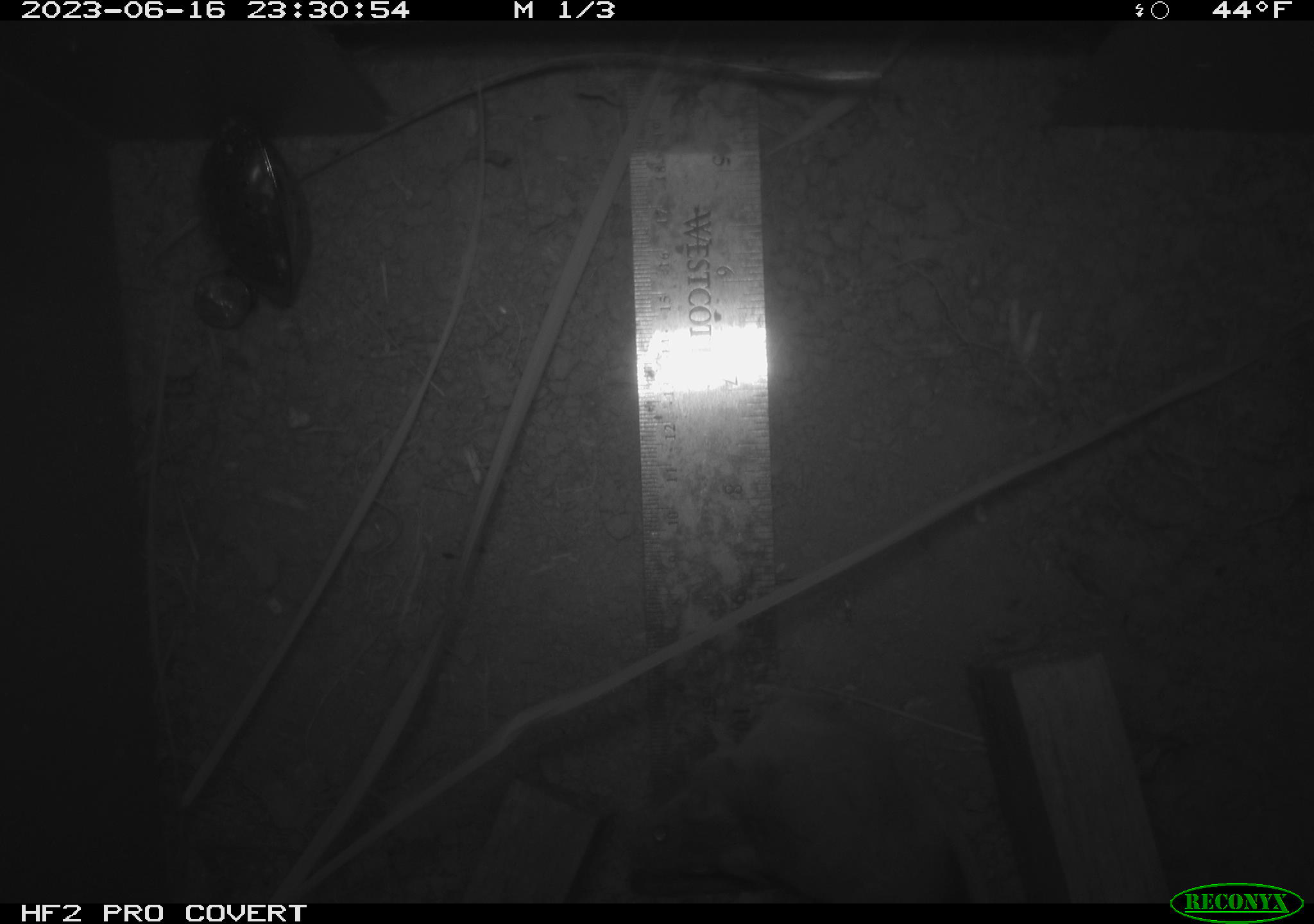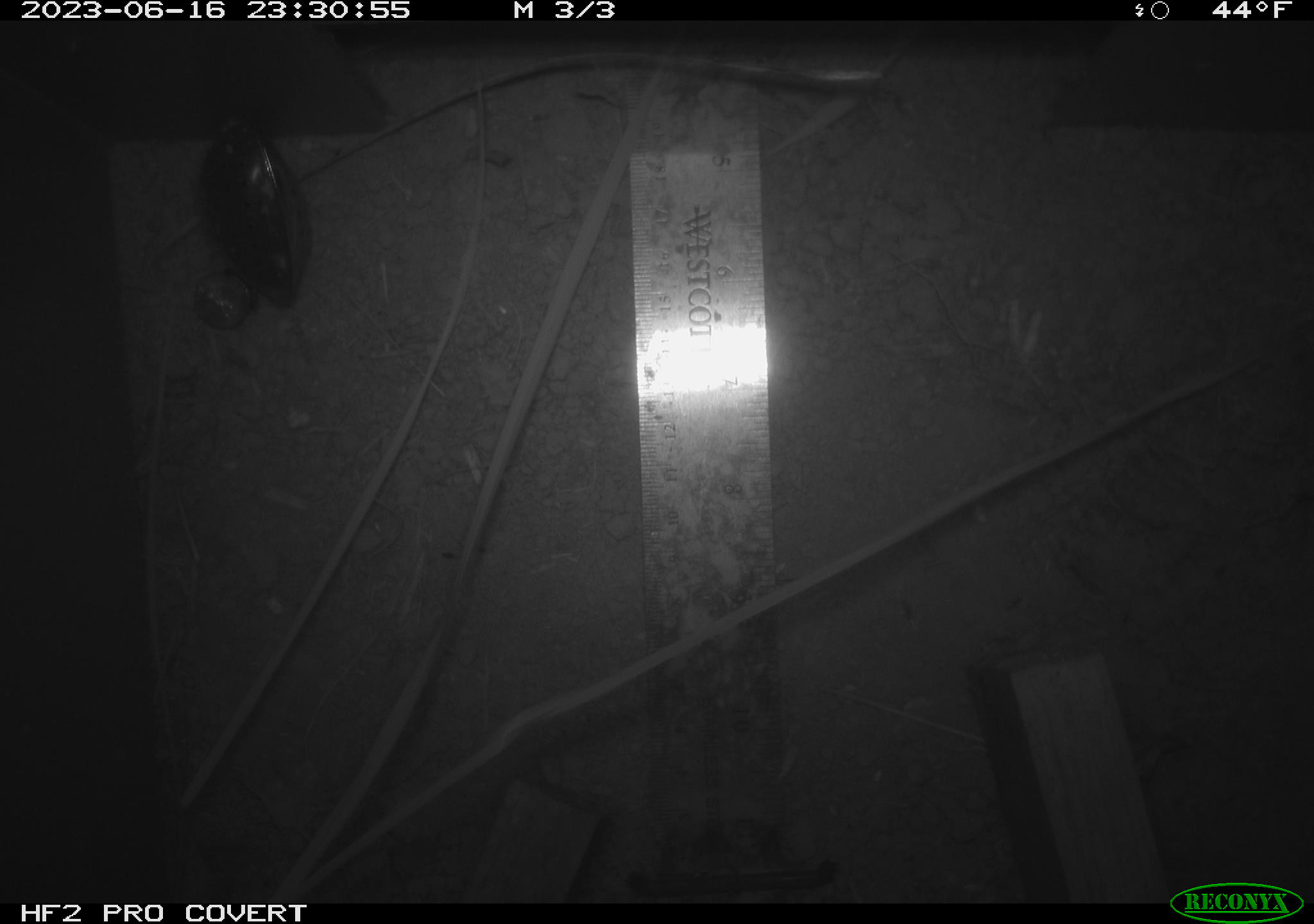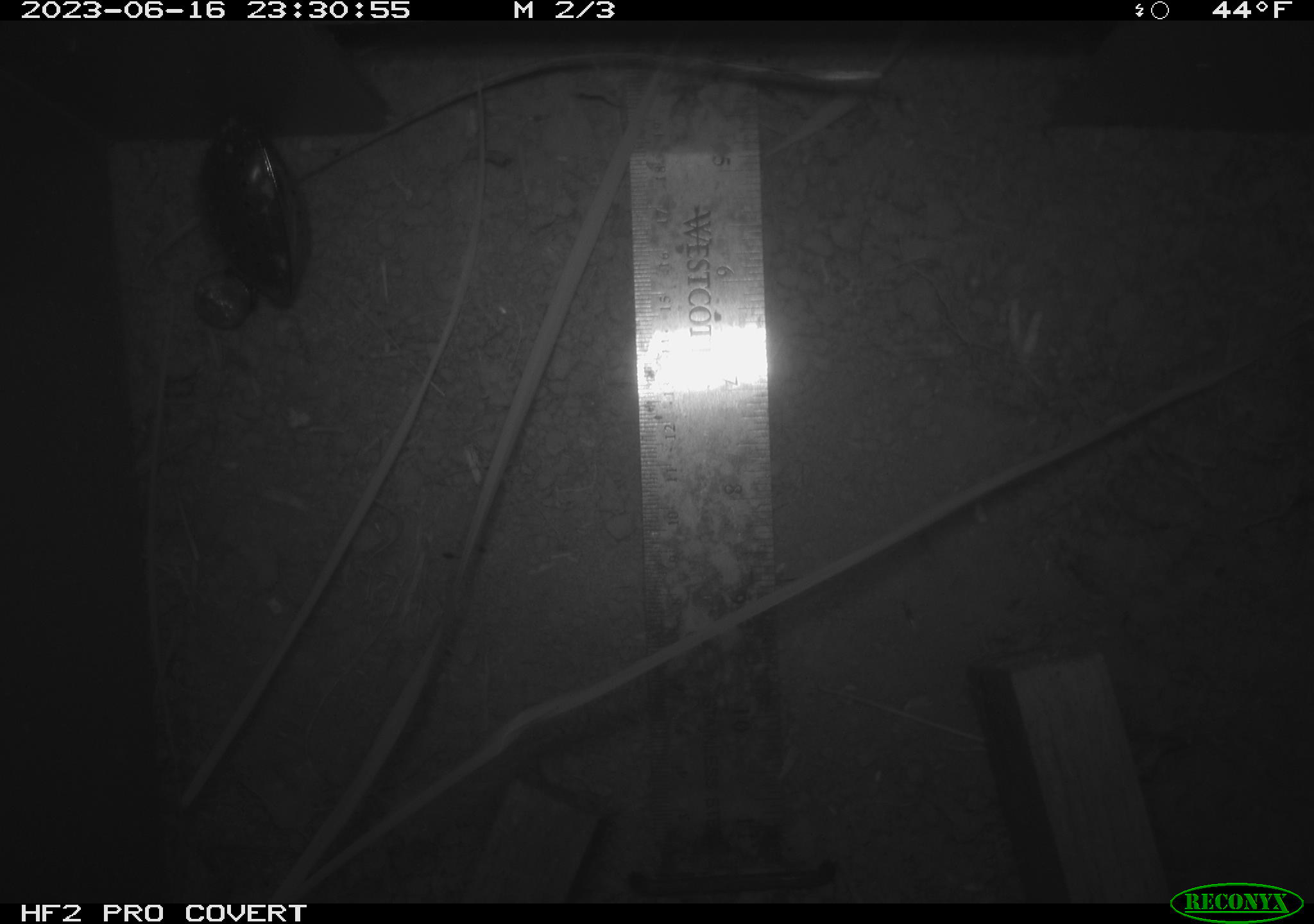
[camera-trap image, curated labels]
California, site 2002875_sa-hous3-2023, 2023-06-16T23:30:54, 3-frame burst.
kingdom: Animalia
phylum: Chordata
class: Mammalia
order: Rodentia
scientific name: Rodentia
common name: mouse species